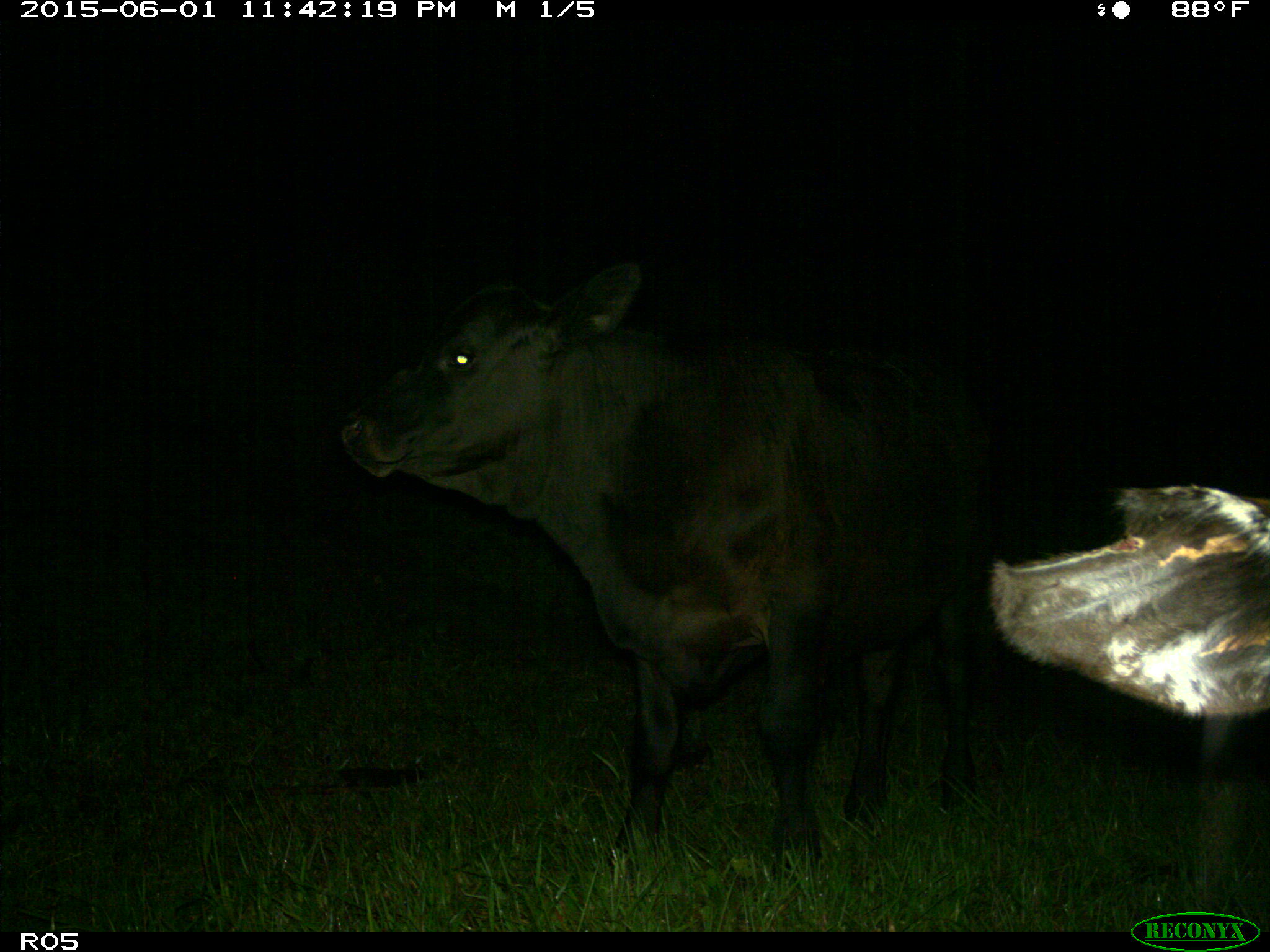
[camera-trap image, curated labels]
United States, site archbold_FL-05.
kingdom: Animalia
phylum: Chordata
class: Mammalia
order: Artiodactyla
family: Bovidae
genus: Bos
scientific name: Bos taurus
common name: domestic cow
Bos taurus (domestic cow).